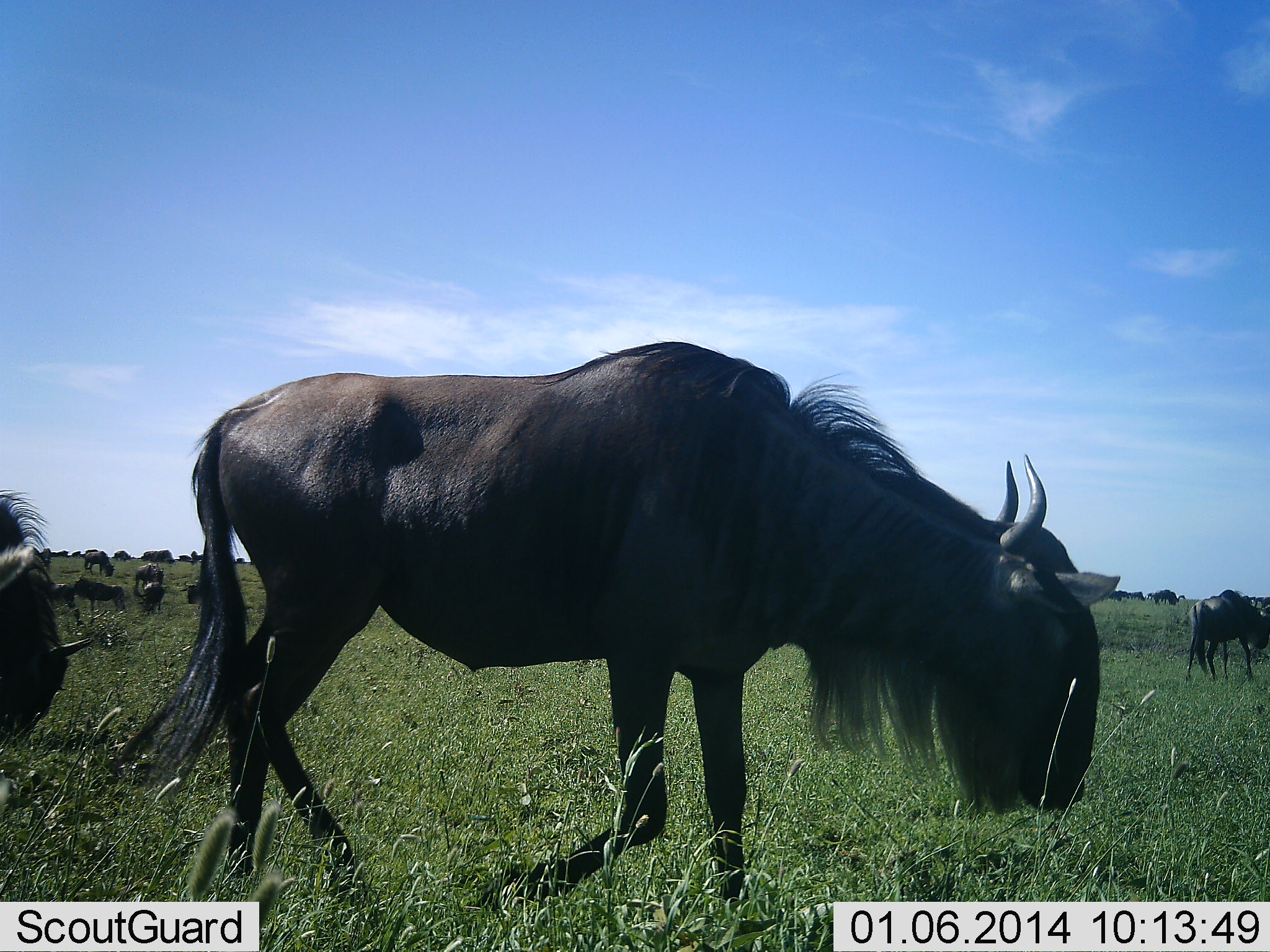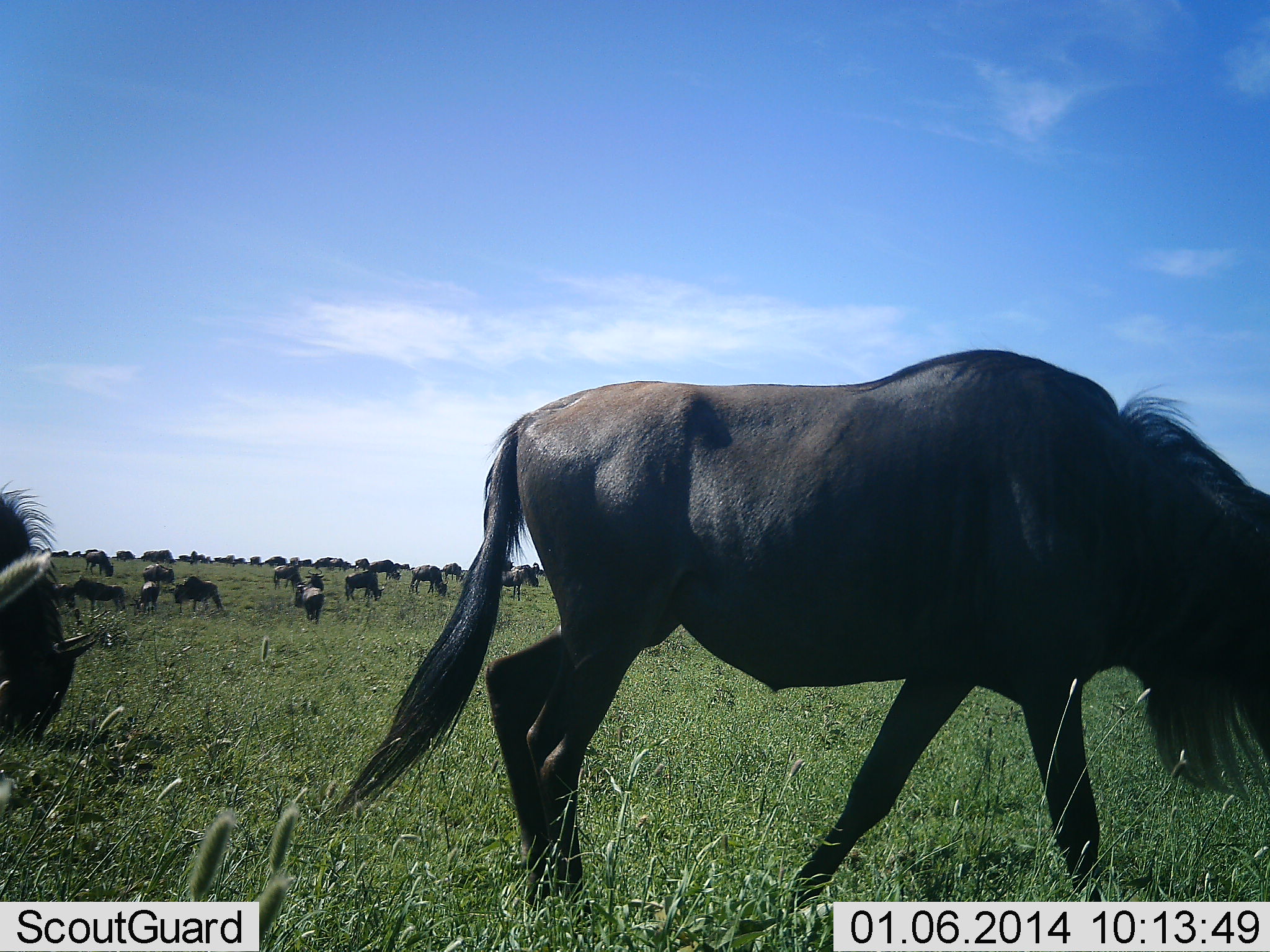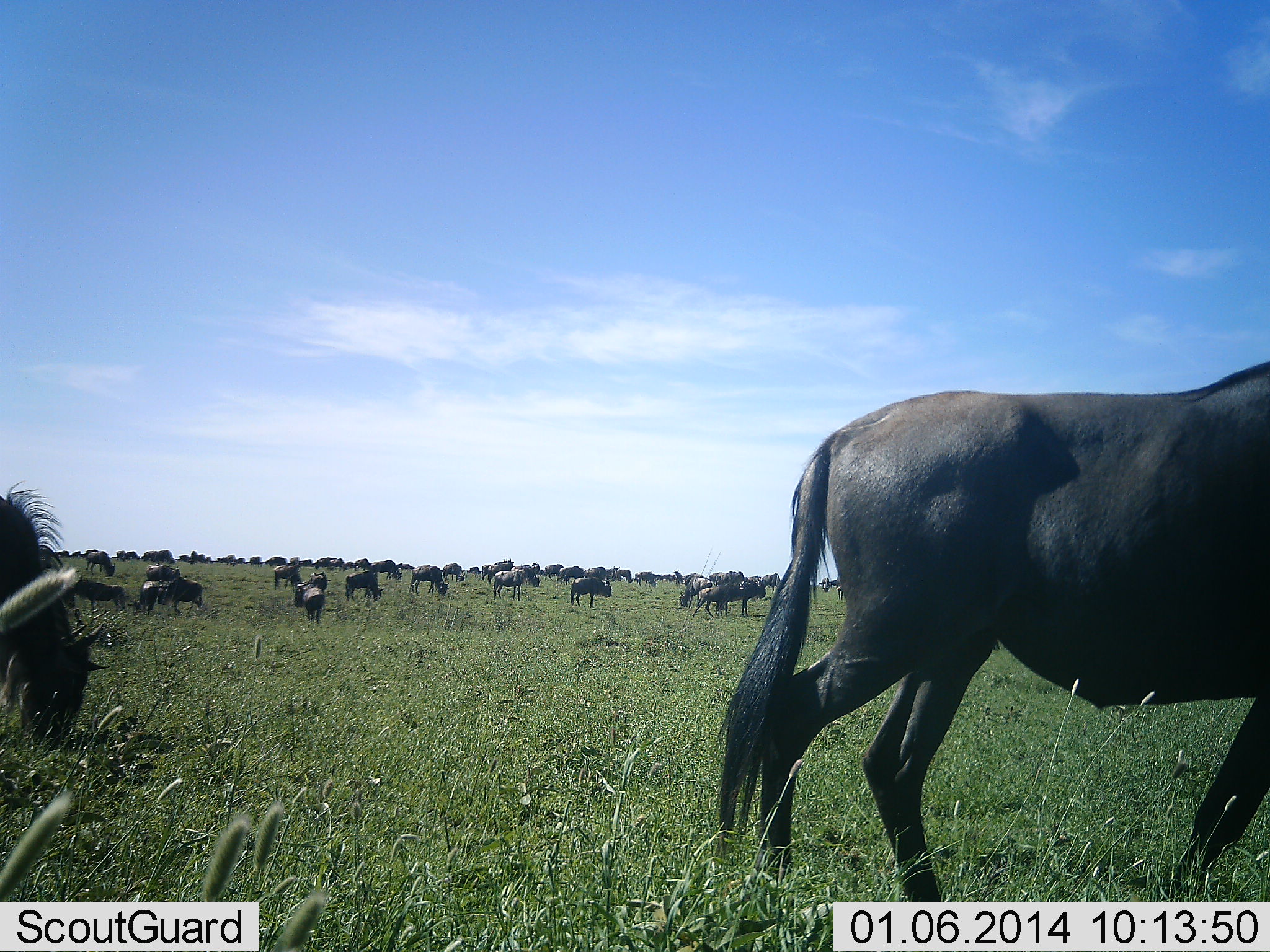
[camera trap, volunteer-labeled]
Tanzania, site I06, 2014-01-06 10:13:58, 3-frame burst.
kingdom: Animalia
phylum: Chordata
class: Mammalia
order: Artiodactyla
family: Bovidae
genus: Connochaetes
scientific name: Connochaetes taurinus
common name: blue wildebeest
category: wildebeest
Wildebeest (blue wildebeest) (Connochaetes taurinus), count 11-50. Behavior (volunteer vote fractions): standing 40%, resting 10%, moving 100%, interacting 10%. Young present (vote fraction): 0%. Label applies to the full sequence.